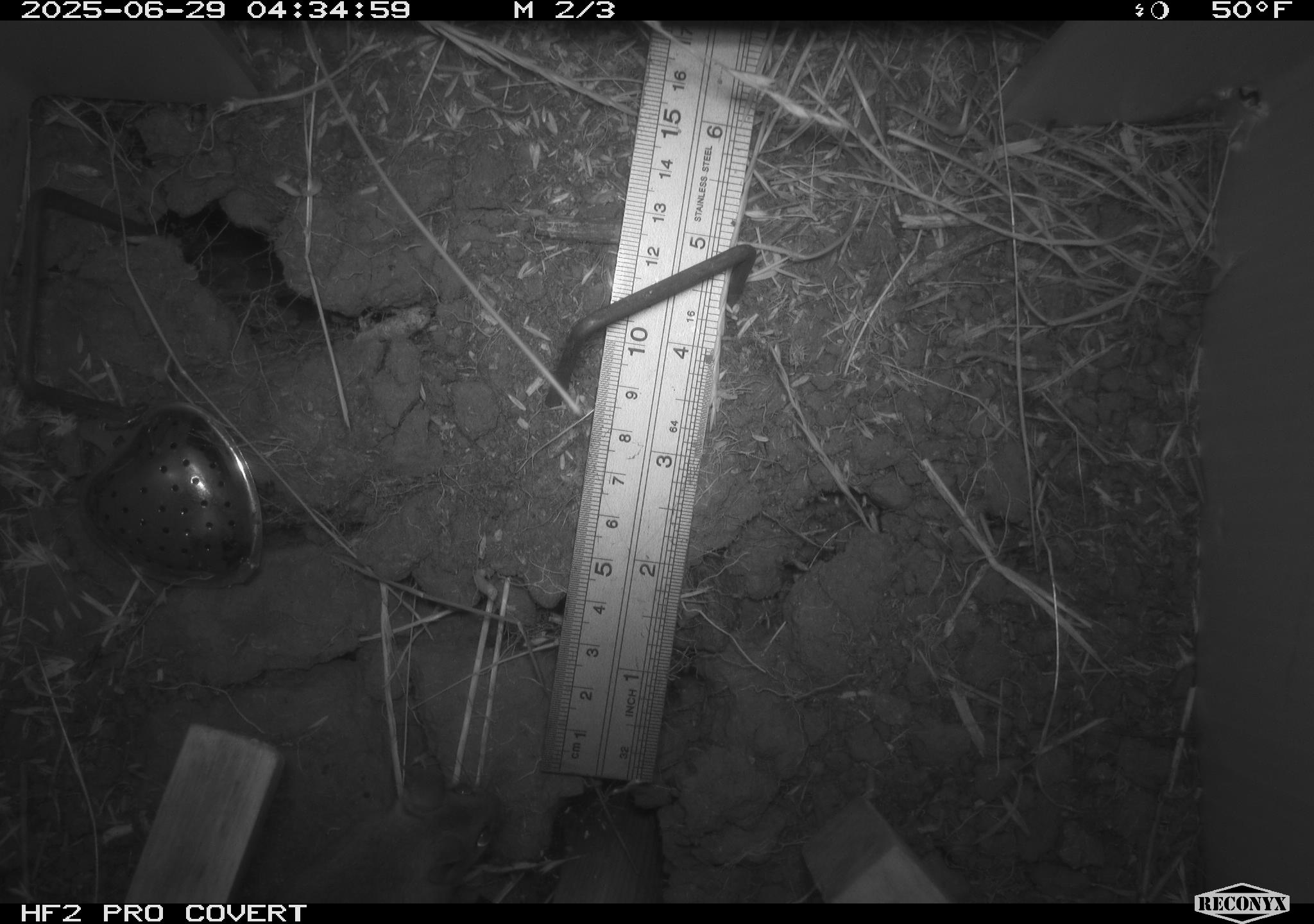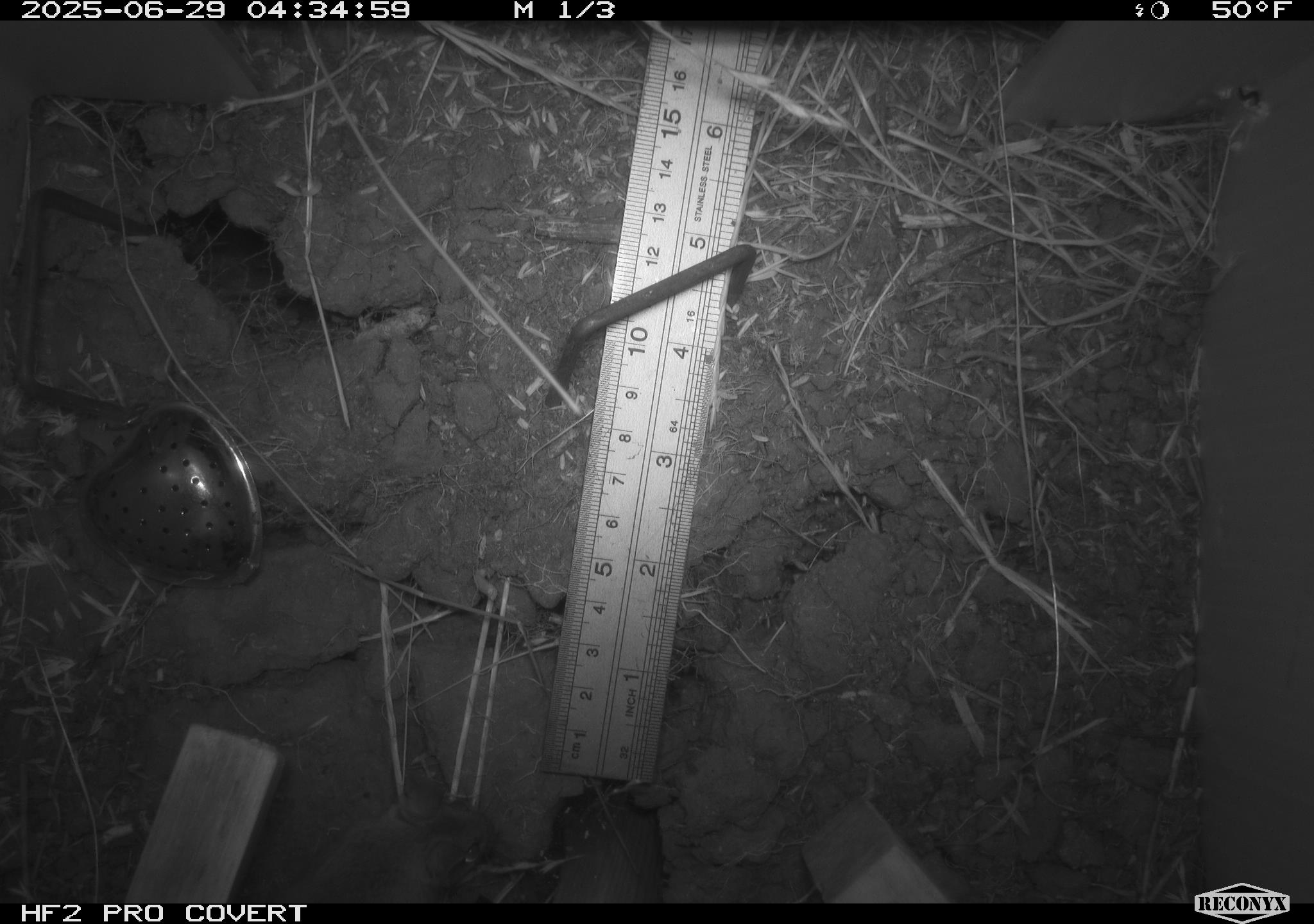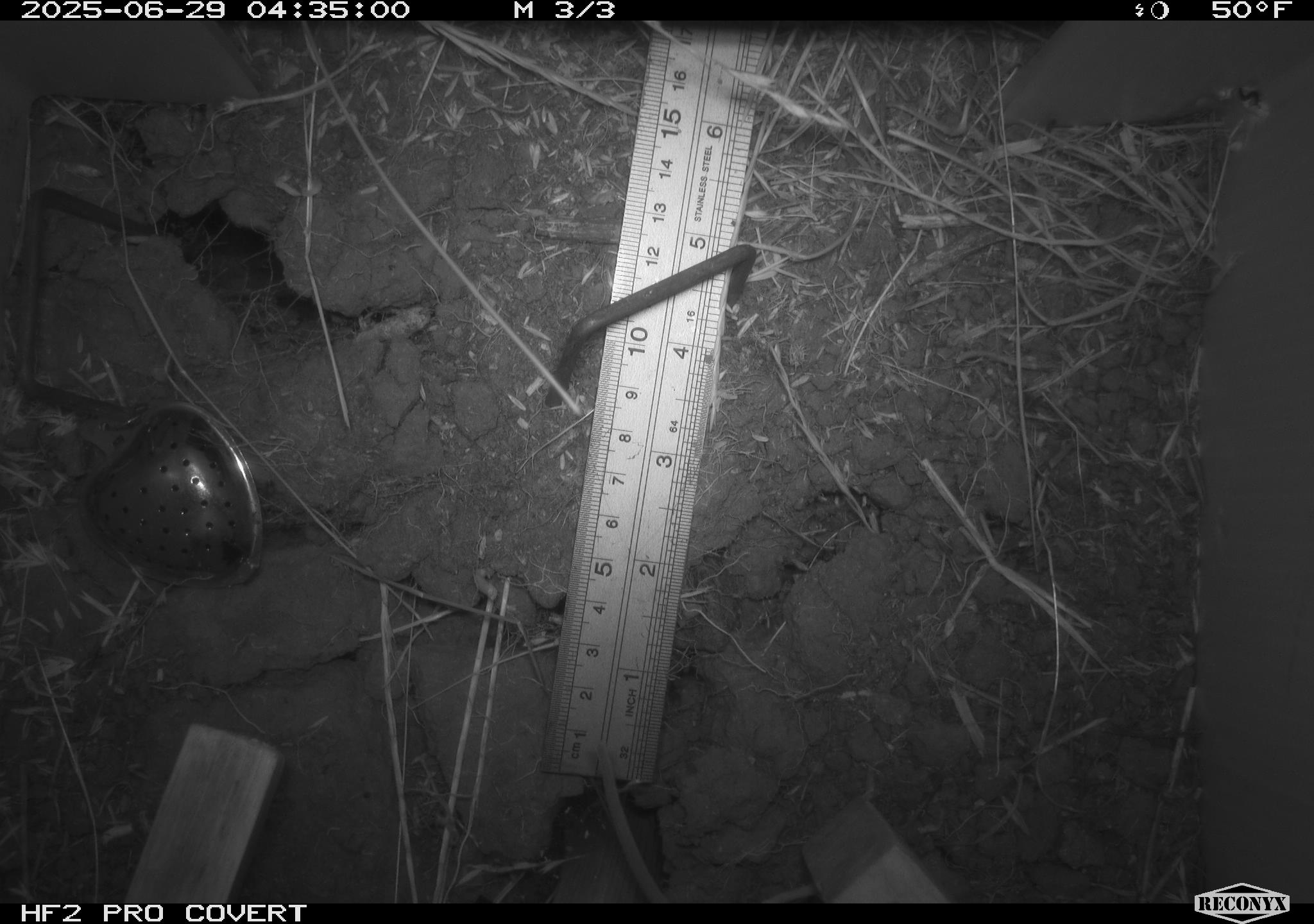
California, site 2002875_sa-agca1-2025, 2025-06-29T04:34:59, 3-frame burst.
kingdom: Animalia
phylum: Chordata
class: Mammalia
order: Rodentia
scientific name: Rodentia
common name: rodent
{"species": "rodent (Rodentia)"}